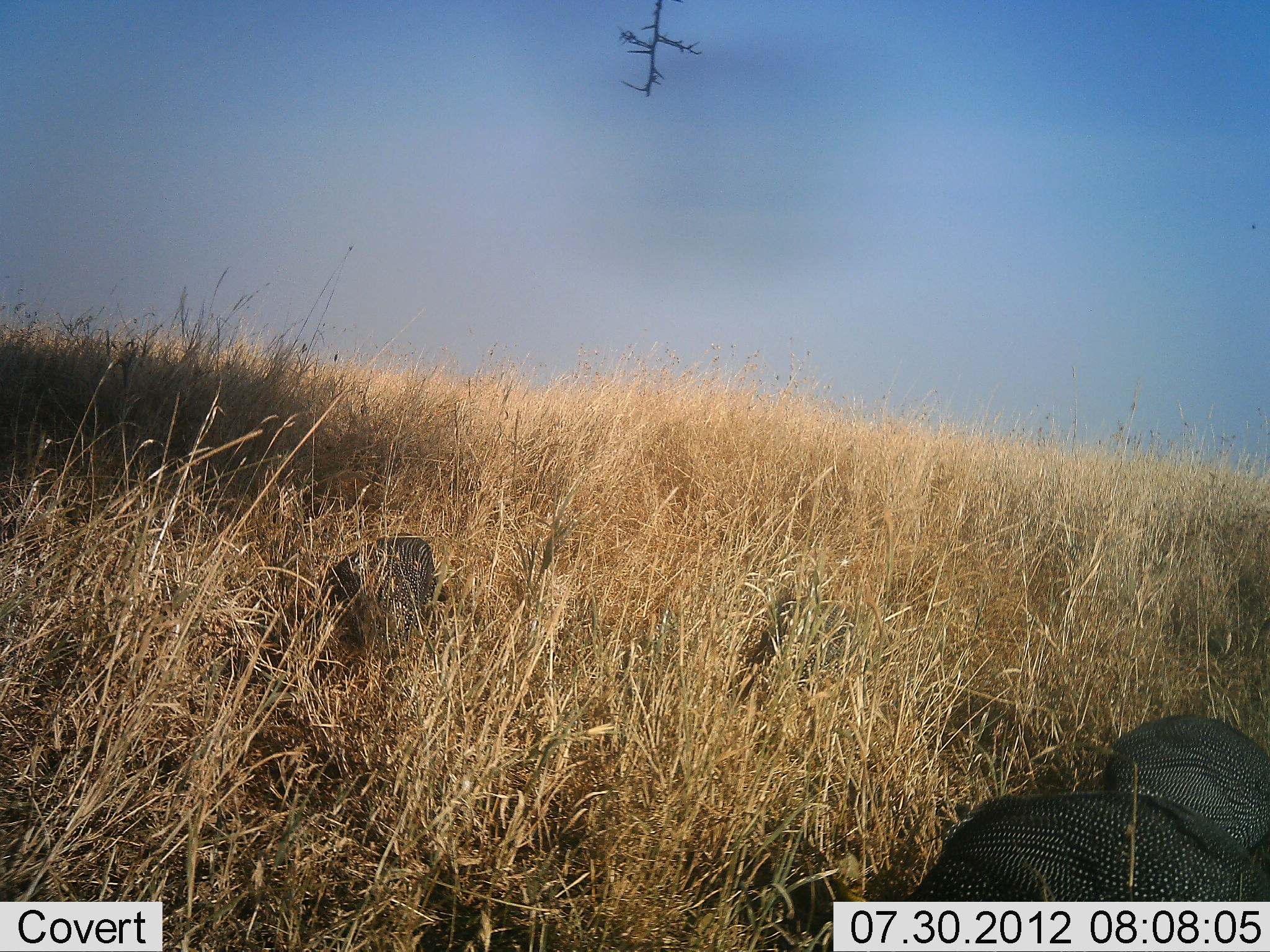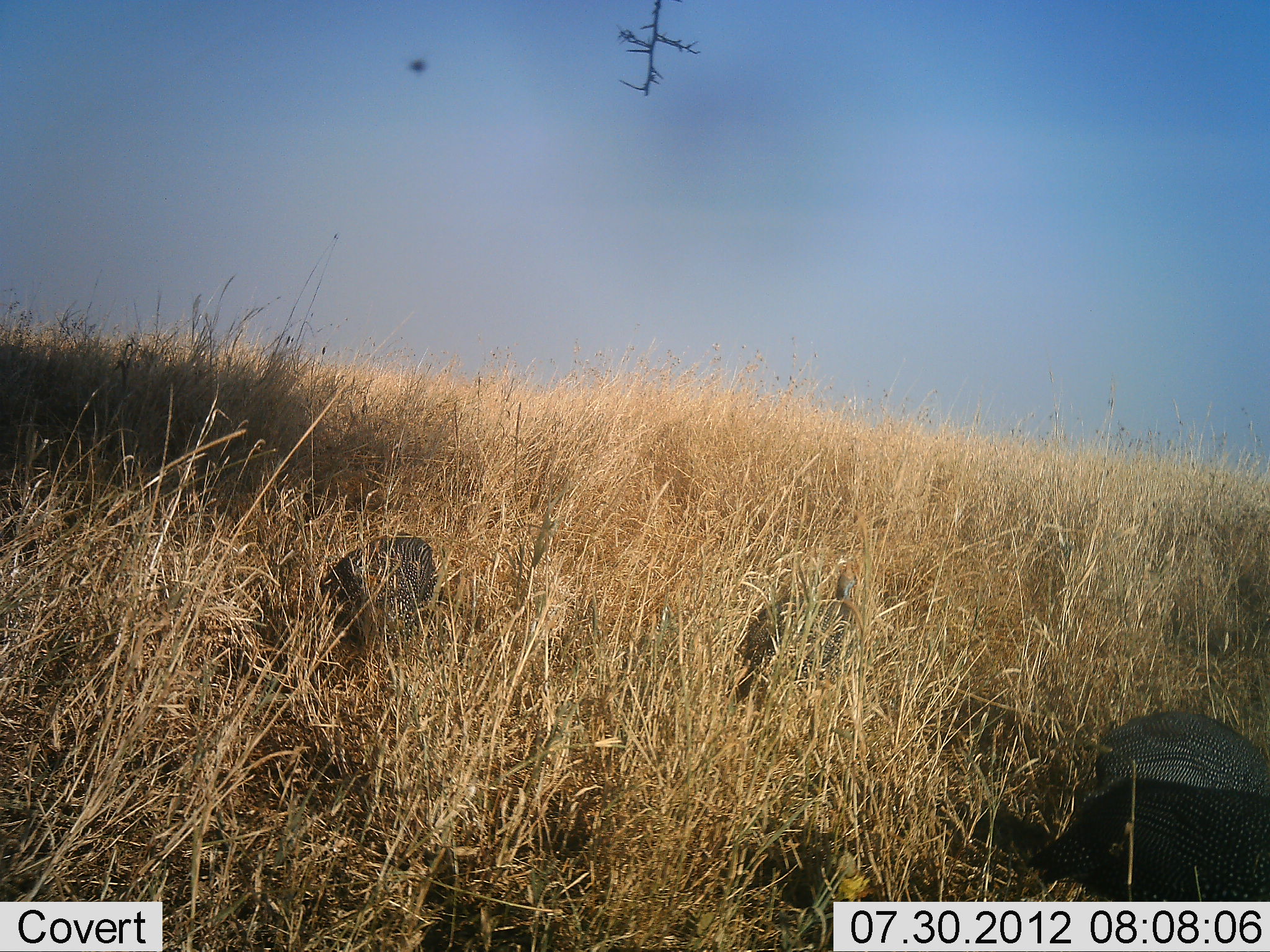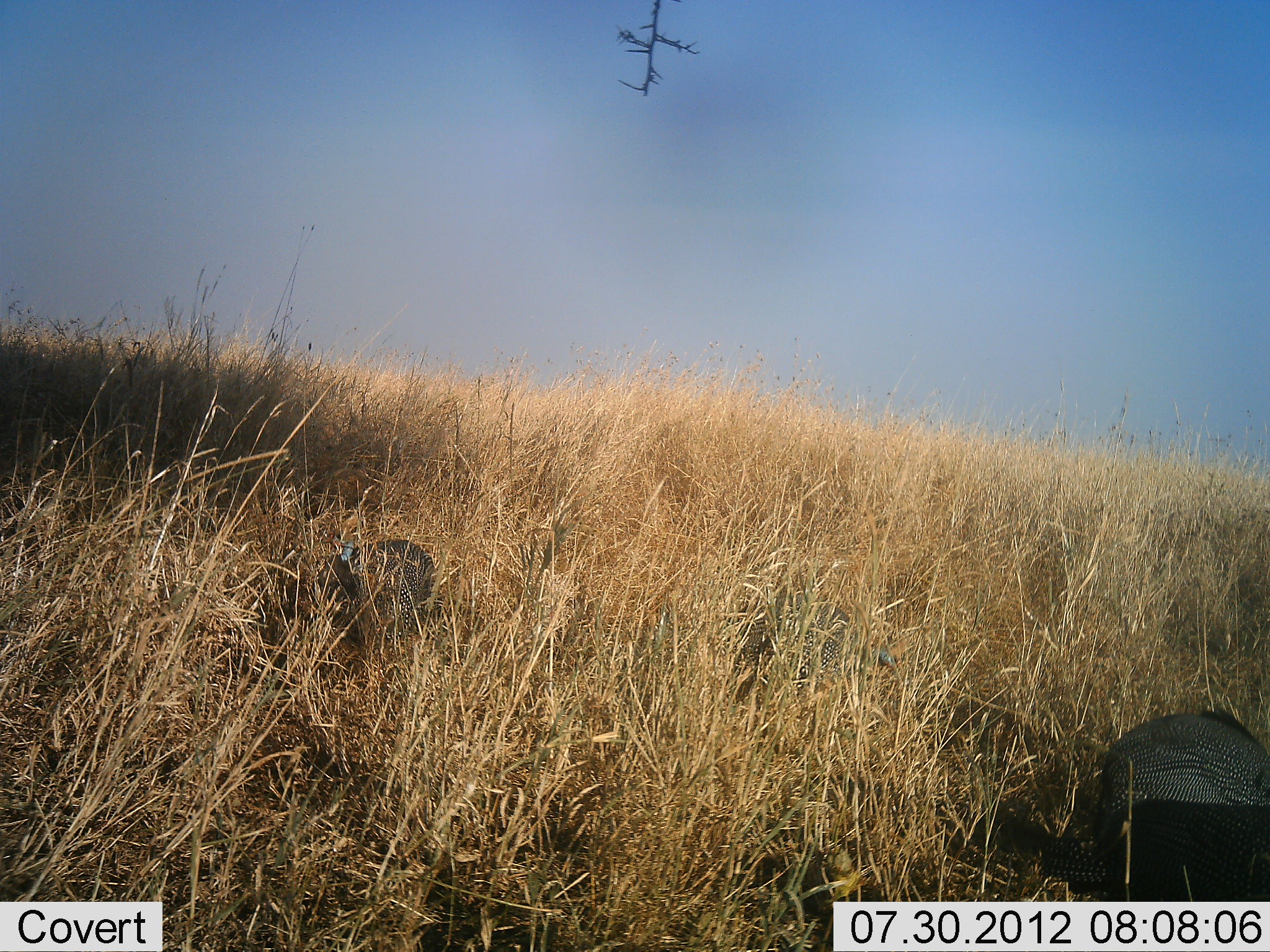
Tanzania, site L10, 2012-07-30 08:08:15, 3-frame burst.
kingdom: Animalia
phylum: Chordata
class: Aves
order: Galliformes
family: Numididae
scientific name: Numididae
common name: guinea fowl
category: guineafowl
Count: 3.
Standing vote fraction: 9%.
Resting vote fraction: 0%.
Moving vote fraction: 27%.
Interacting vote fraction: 0%.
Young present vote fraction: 0%.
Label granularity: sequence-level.